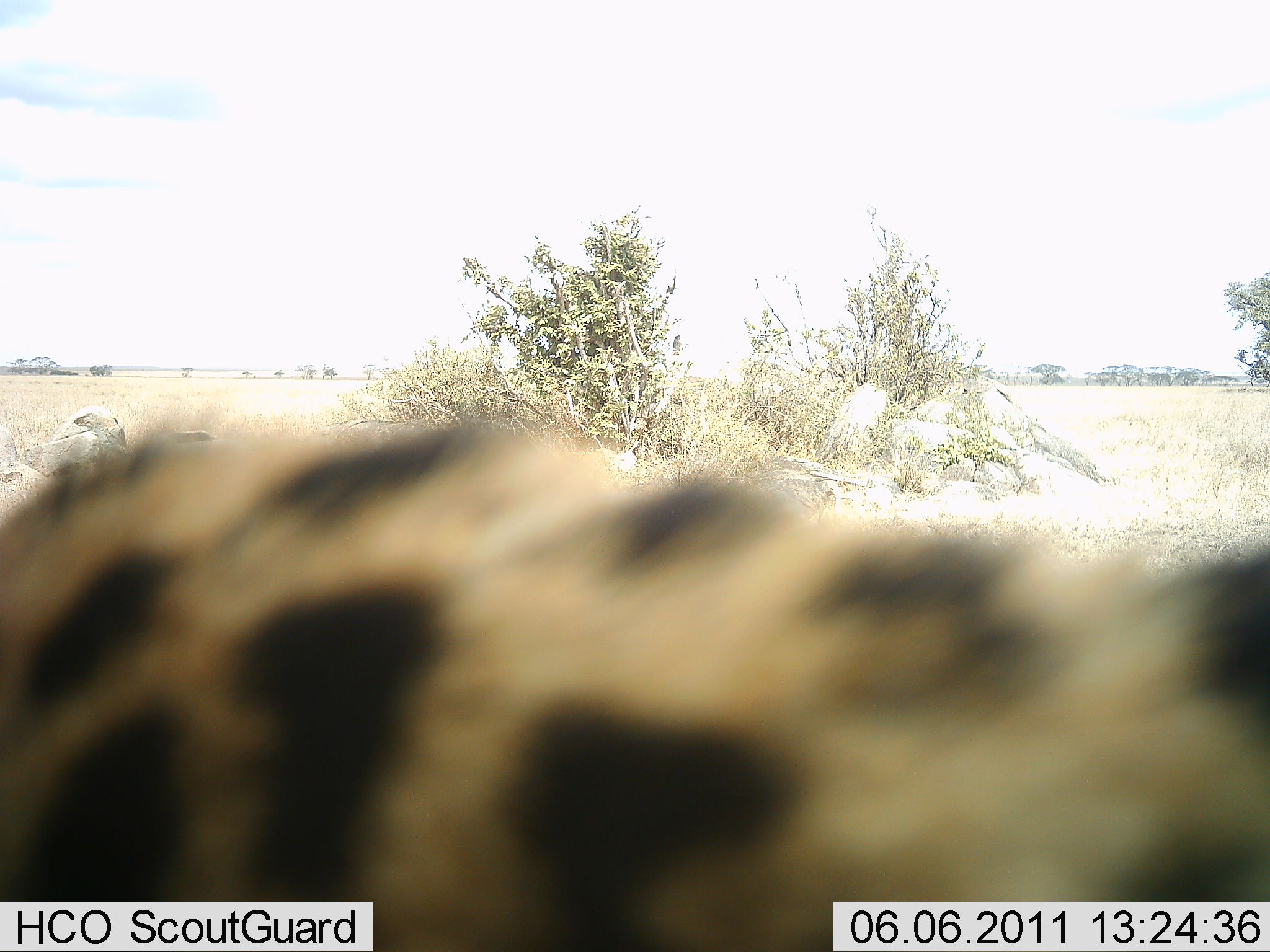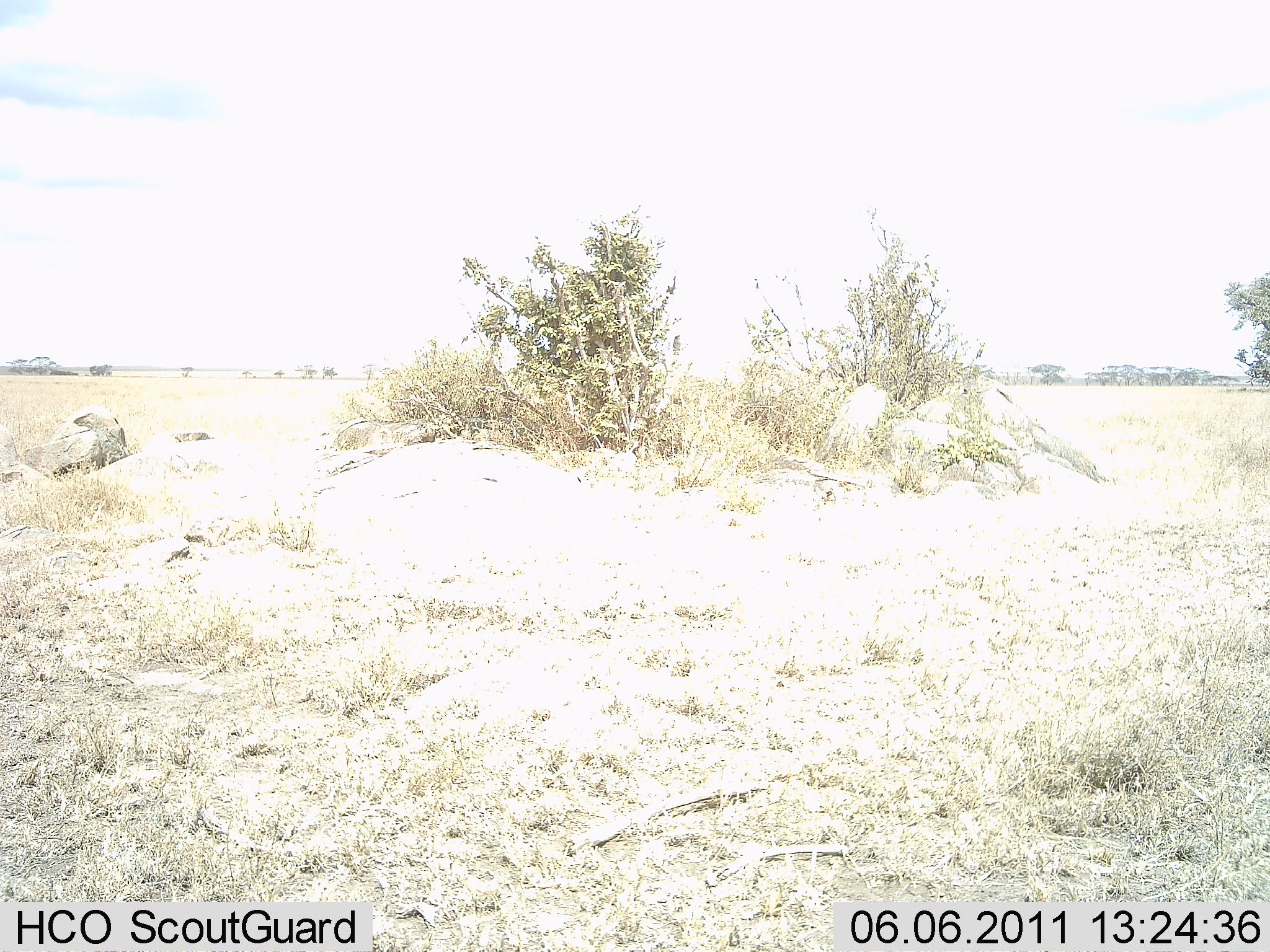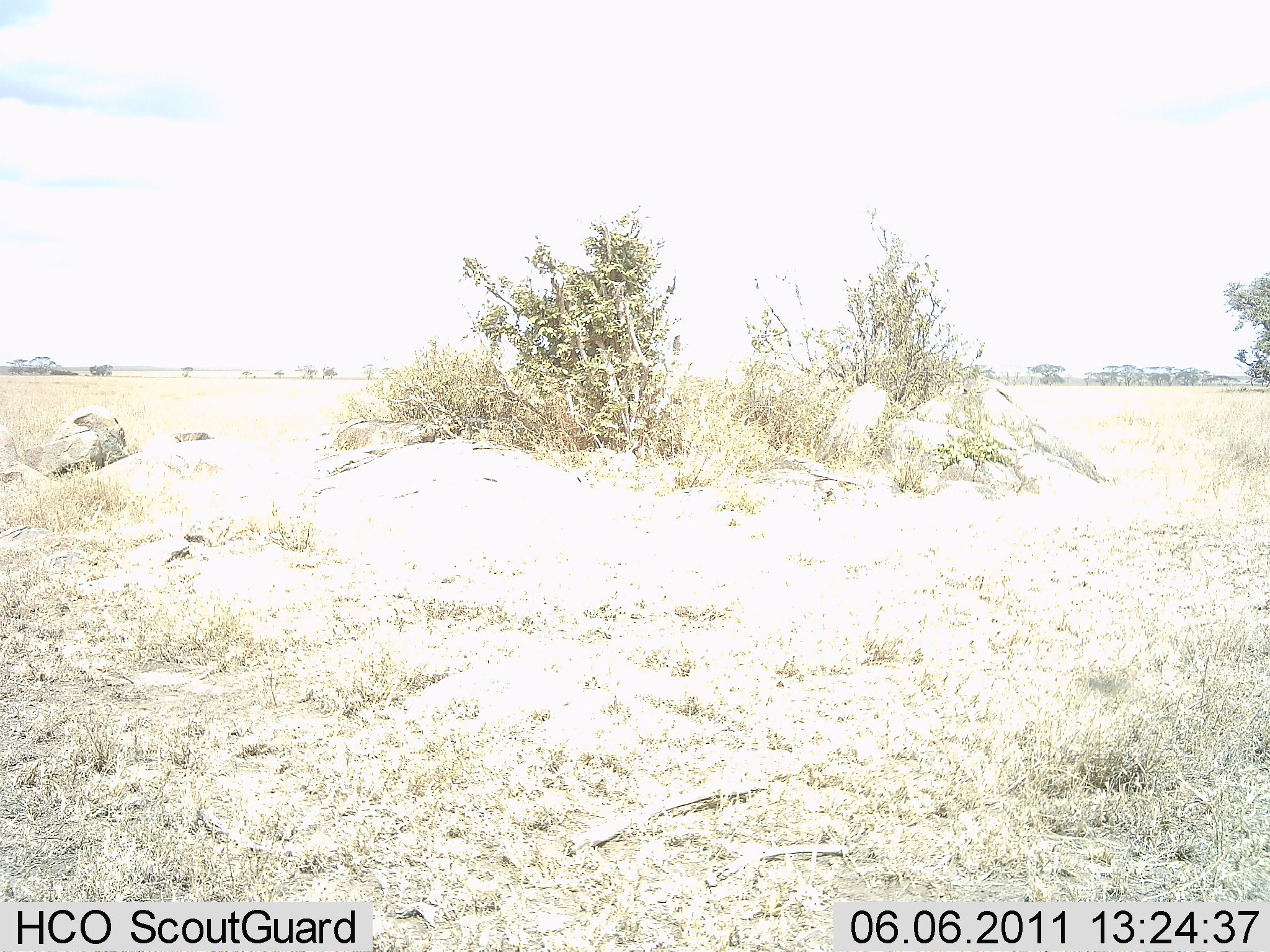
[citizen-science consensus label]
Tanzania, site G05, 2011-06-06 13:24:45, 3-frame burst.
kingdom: Animalia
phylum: Chordata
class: Mammalia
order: Carnivora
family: Felidae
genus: Leptailurus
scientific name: Leptailurus serval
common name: serval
Serval (Leptailurus serval), count 1. Behavior (volunteer vote fractions): standing 0%, resting 0%, moving 100%, interacting 0%. Young present (vote fraction): 0%. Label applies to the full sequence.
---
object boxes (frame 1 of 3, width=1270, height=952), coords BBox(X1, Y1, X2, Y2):
animal: BBox(0, 404, 1270, 952)